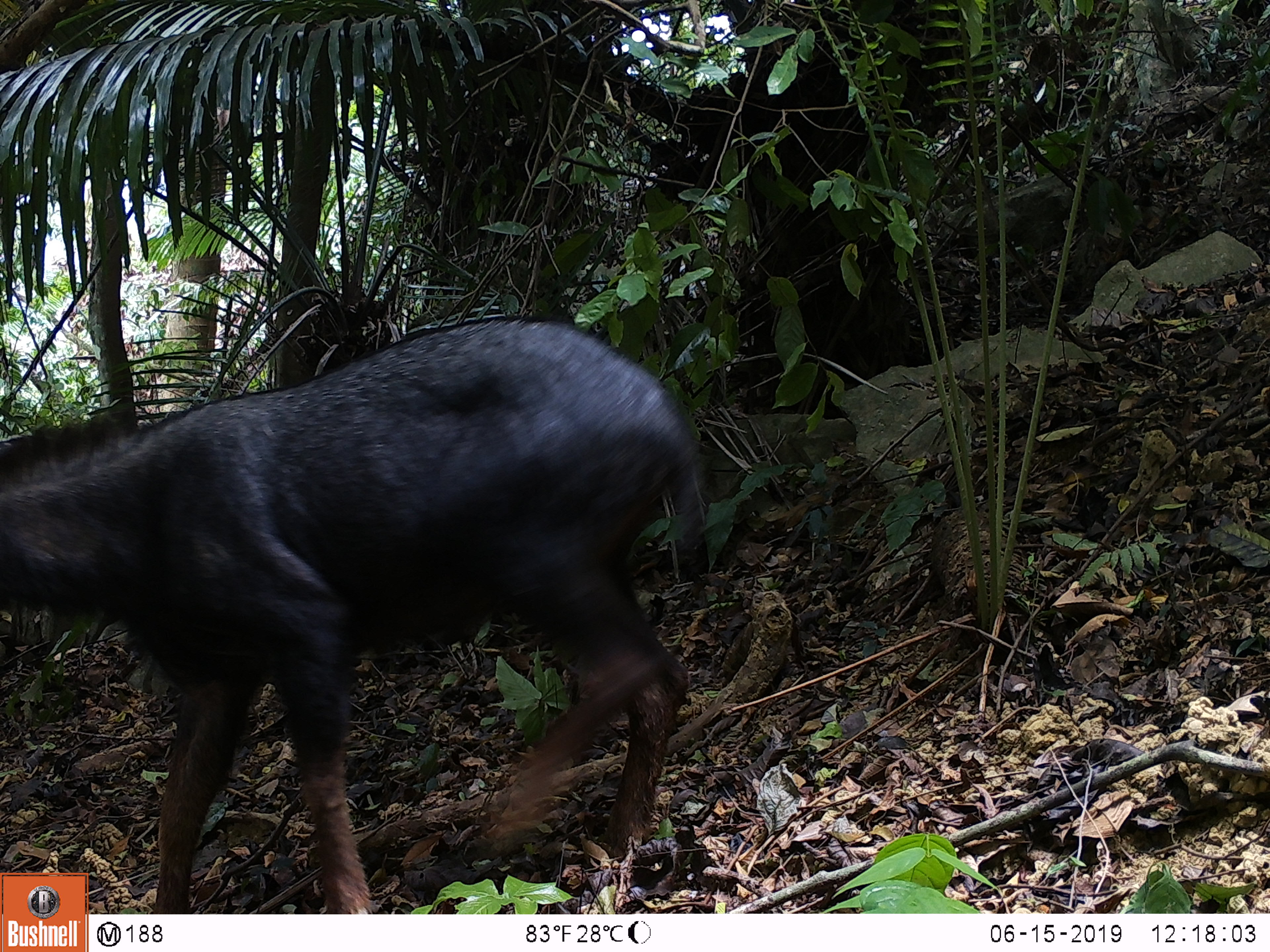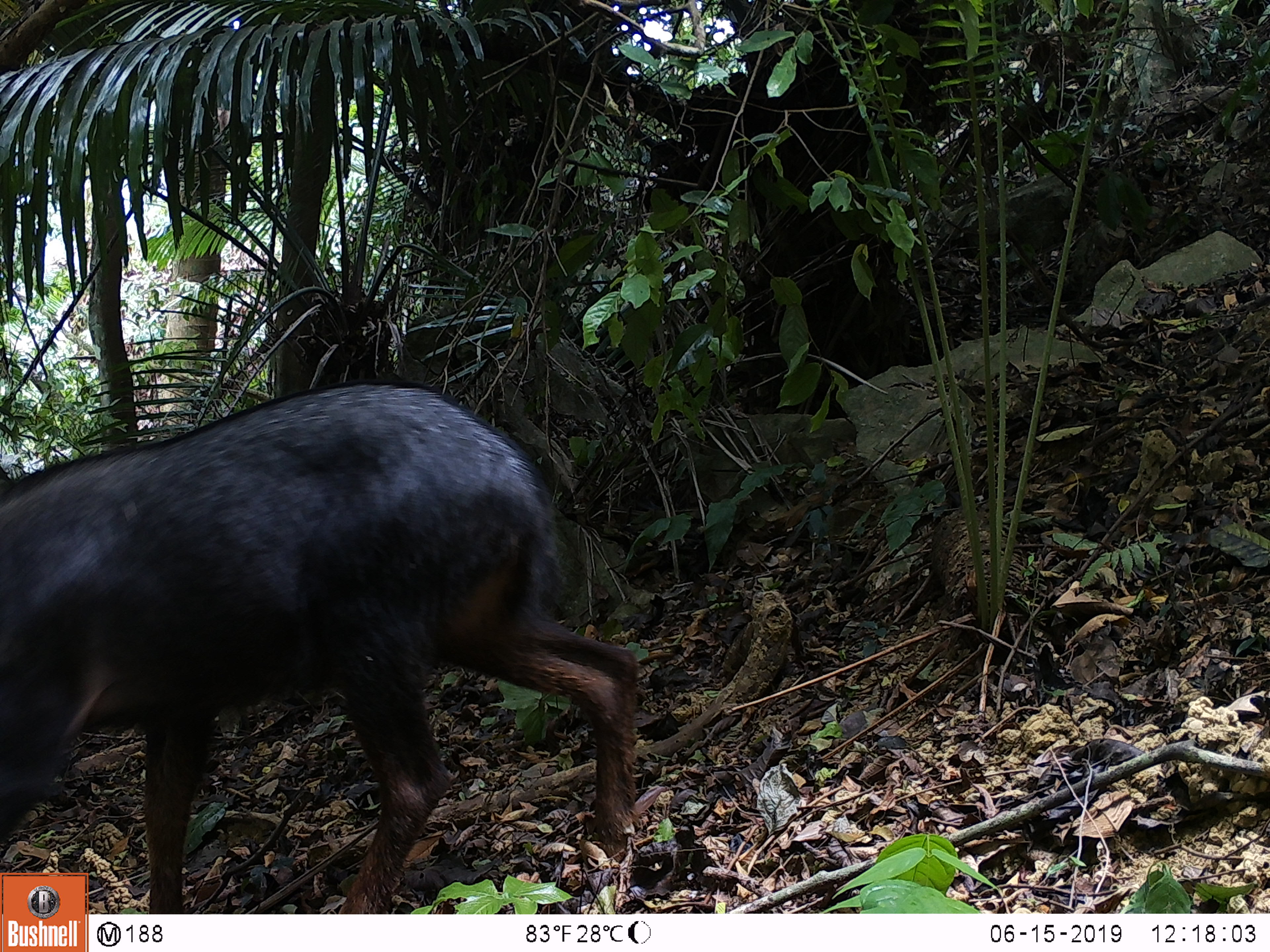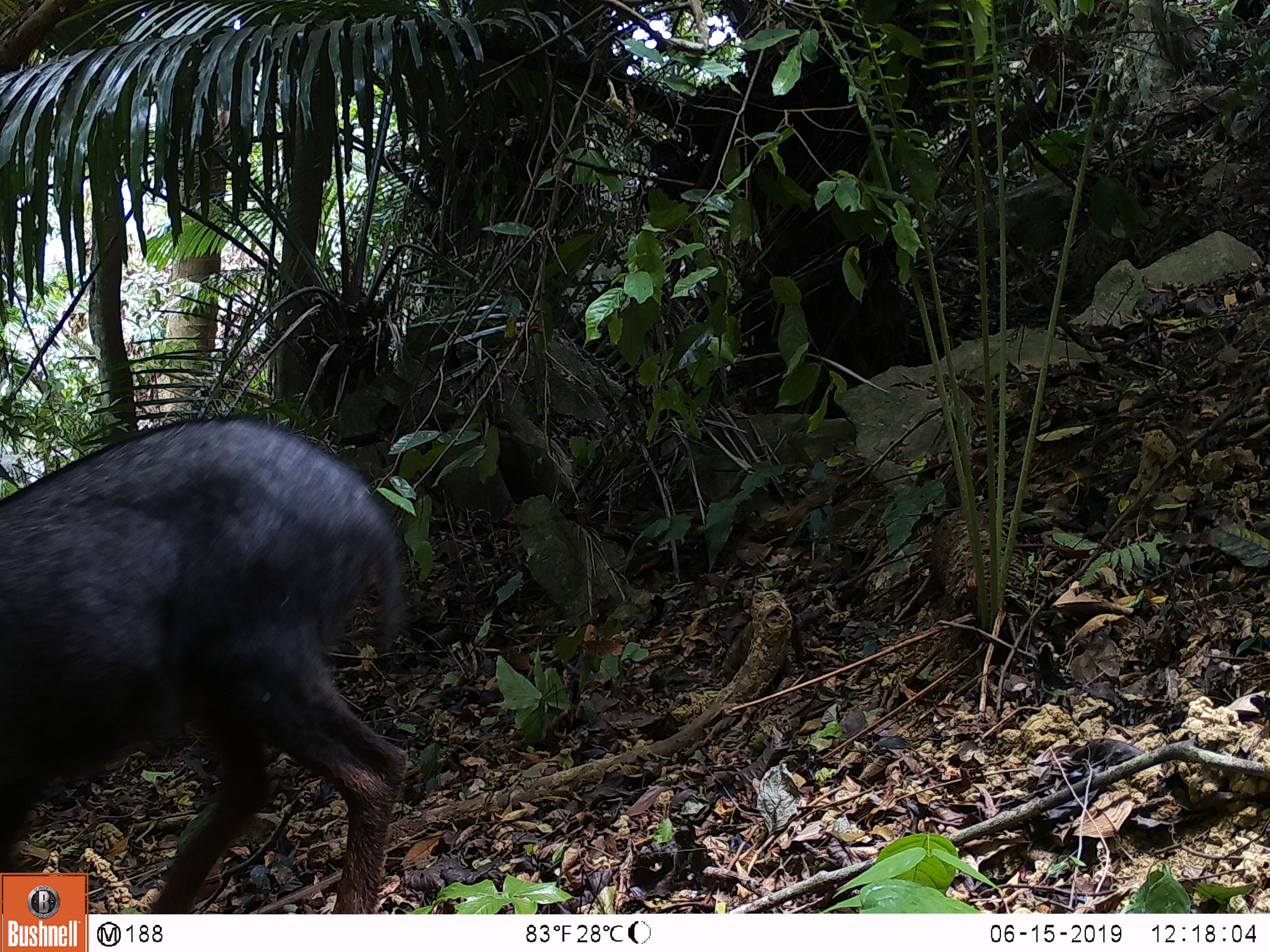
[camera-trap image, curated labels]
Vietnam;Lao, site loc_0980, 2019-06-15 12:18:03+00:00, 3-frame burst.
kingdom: Animalia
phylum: Chordata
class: Mammalia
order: Artiodactyla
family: Bovidae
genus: Capricornis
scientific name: Capricornis sumatraensis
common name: chinese serow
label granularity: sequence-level